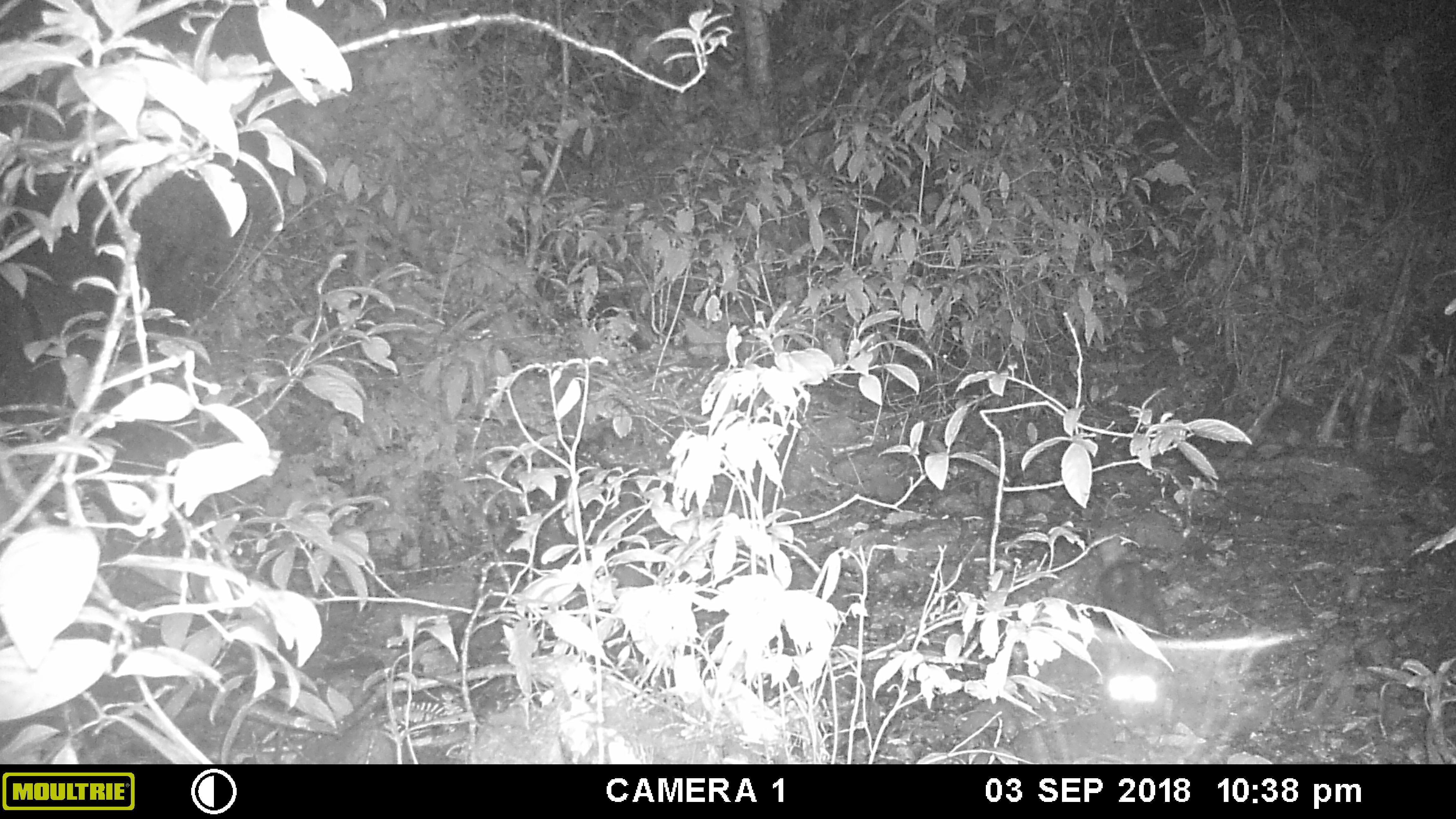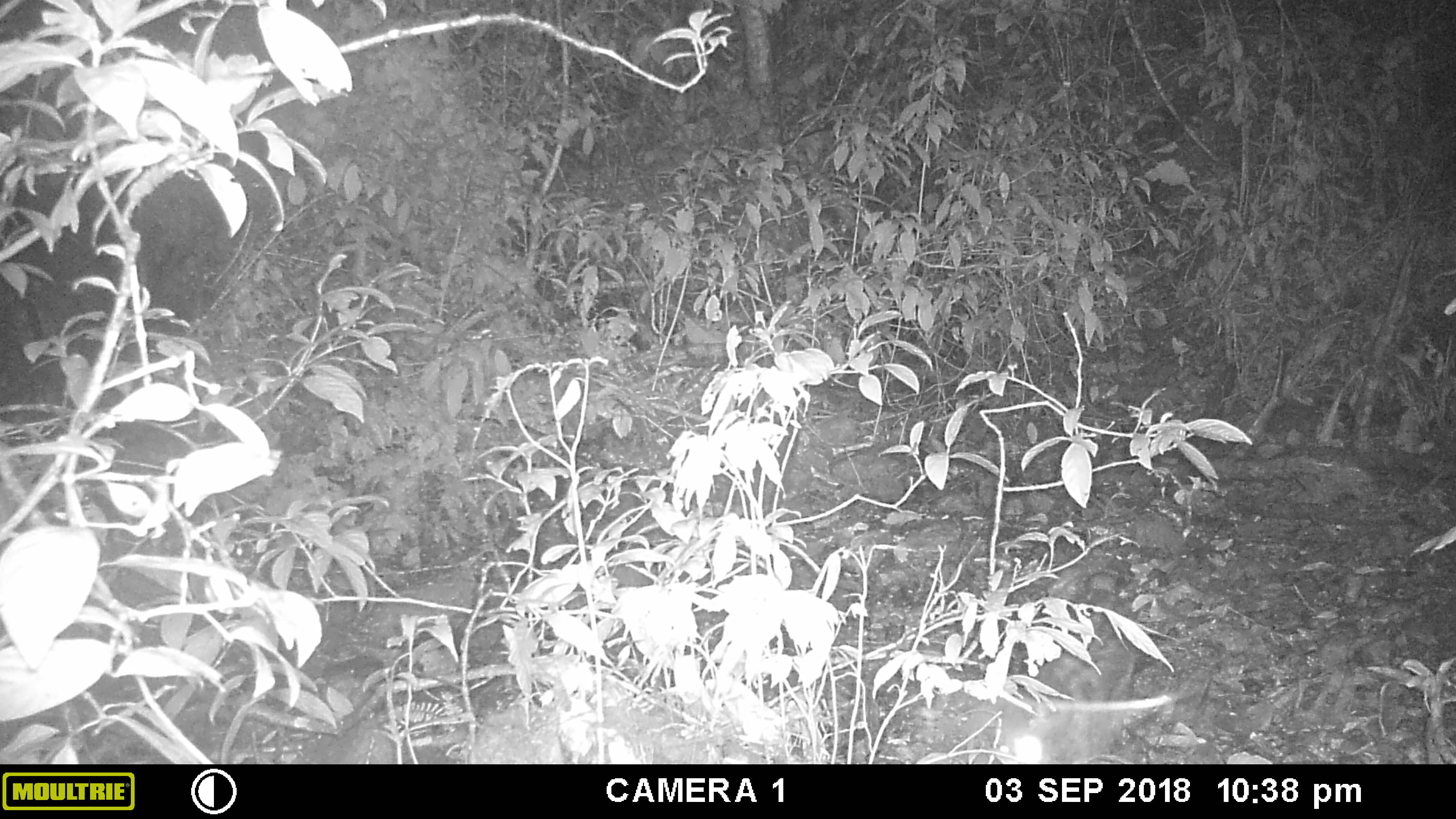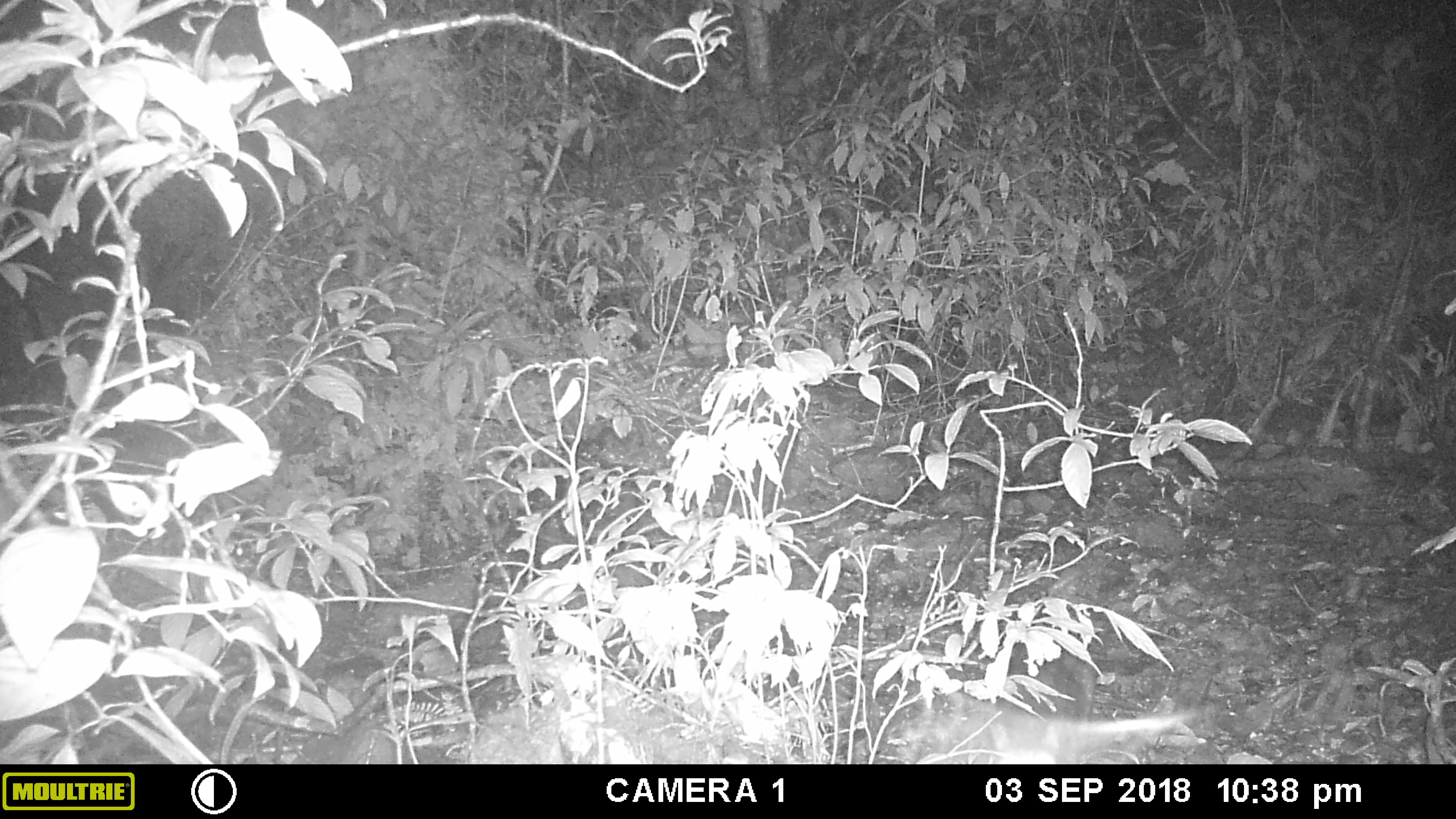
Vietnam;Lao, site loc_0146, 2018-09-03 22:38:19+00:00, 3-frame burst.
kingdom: Animalia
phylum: Chordata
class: Mammalia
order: Carnivora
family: Viverridae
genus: Paradoxurus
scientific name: Paradoxurus hermaphroditus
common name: common palm civet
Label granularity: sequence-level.